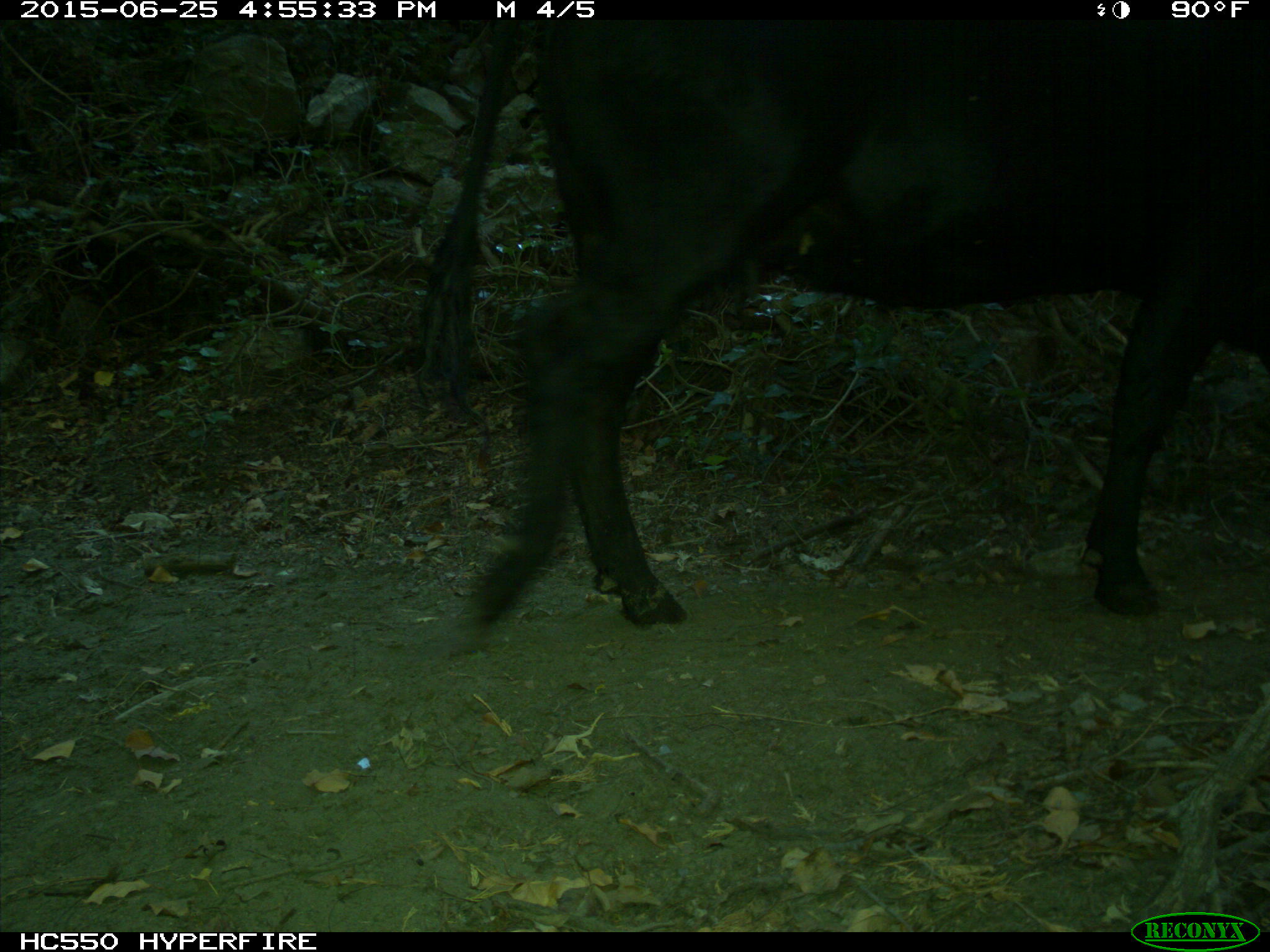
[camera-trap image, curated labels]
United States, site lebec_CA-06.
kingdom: Animalia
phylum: Chordata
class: Mammalia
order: Artiodactyla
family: Bovidae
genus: Bos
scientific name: Bos taurus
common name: domestic cow